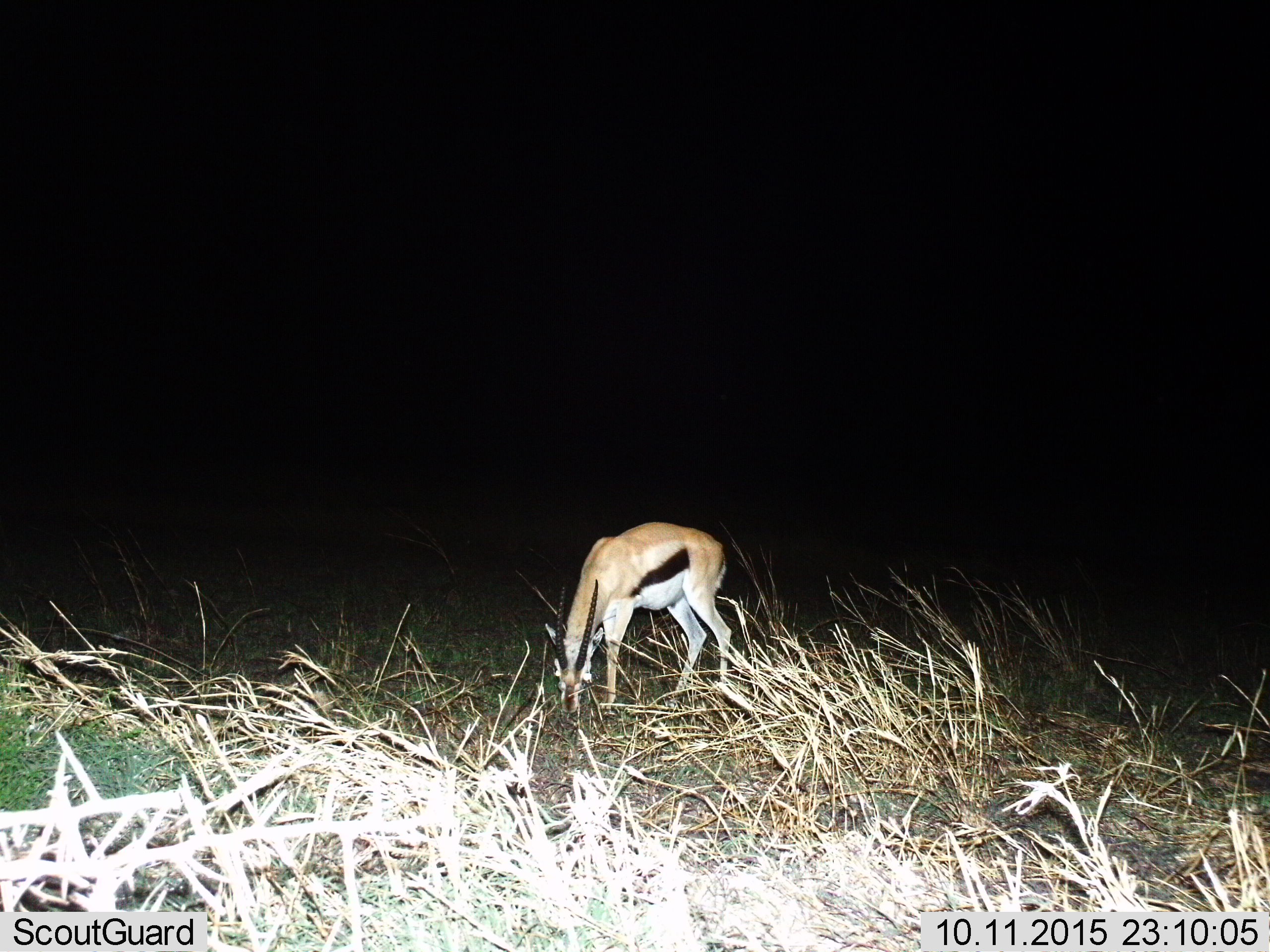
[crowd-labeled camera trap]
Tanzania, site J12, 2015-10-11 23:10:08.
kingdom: Animalia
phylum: Chordata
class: Mammalia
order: Artiodactyla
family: Bovidae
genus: Eudorcas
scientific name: Eudorcas thomsonii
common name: thomson's gazelle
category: gazellethomsons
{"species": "gazellethomsons (thomson's gazelle) (Eudorcas thomsonii)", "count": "1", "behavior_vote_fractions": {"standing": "40%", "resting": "0%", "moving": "0%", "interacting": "0%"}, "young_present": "0%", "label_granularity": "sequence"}